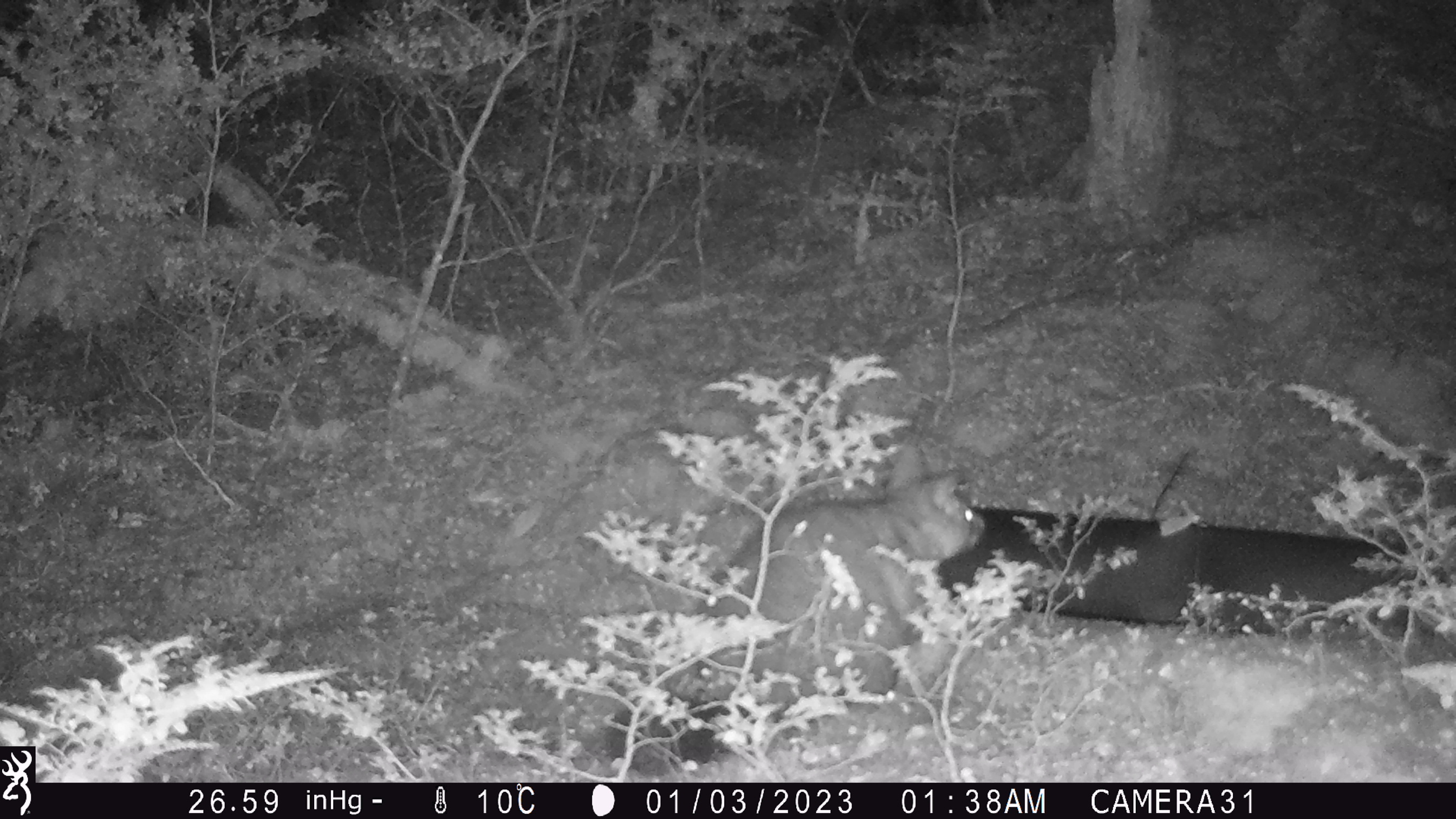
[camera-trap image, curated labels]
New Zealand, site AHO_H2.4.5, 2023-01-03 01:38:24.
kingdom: Animalia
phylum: Chordata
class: Mammalia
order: Diprotodontia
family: Phalangeridae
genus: Trichosurus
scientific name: Trichosurus vulpecula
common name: common brushtail possum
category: possum